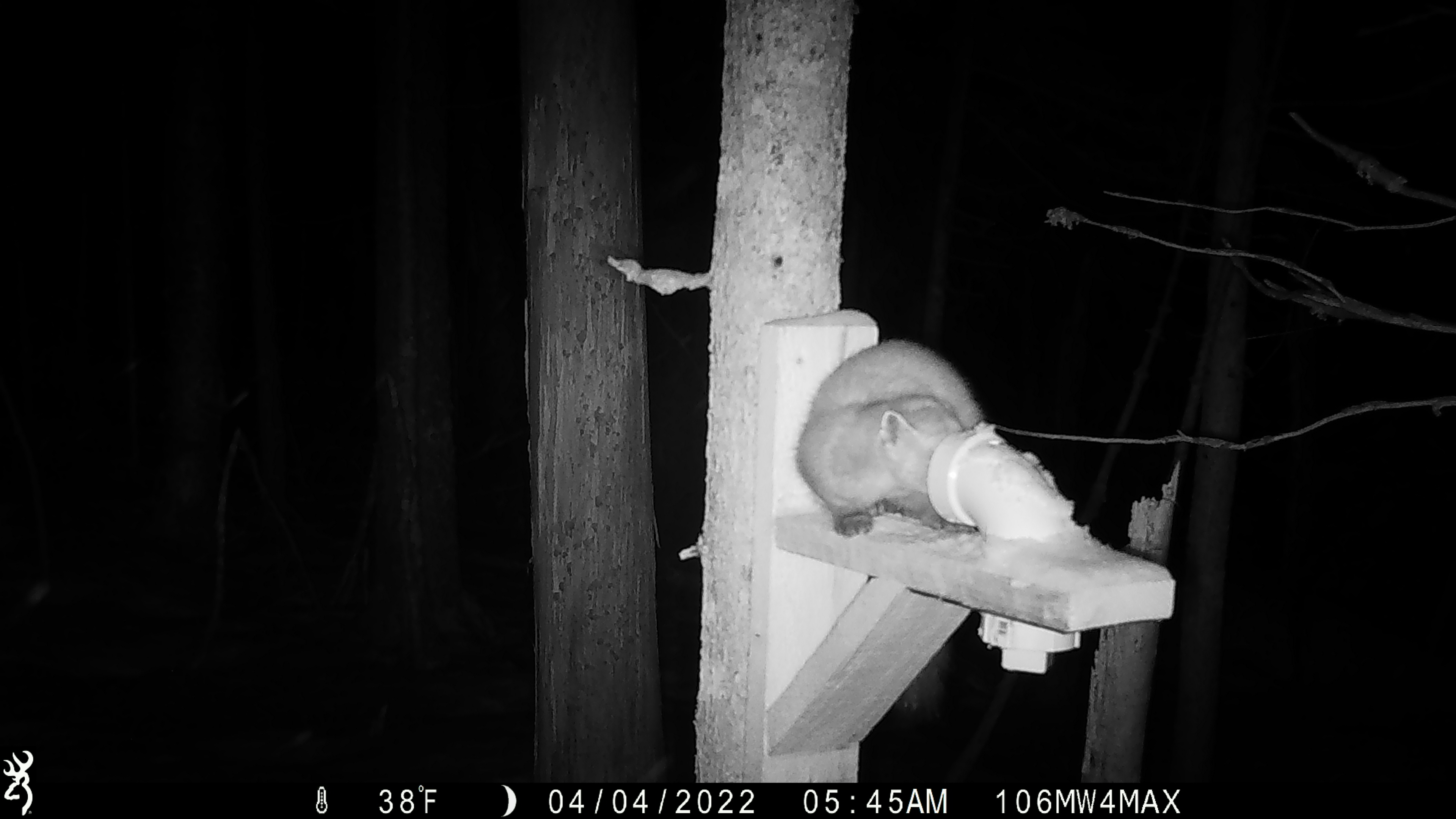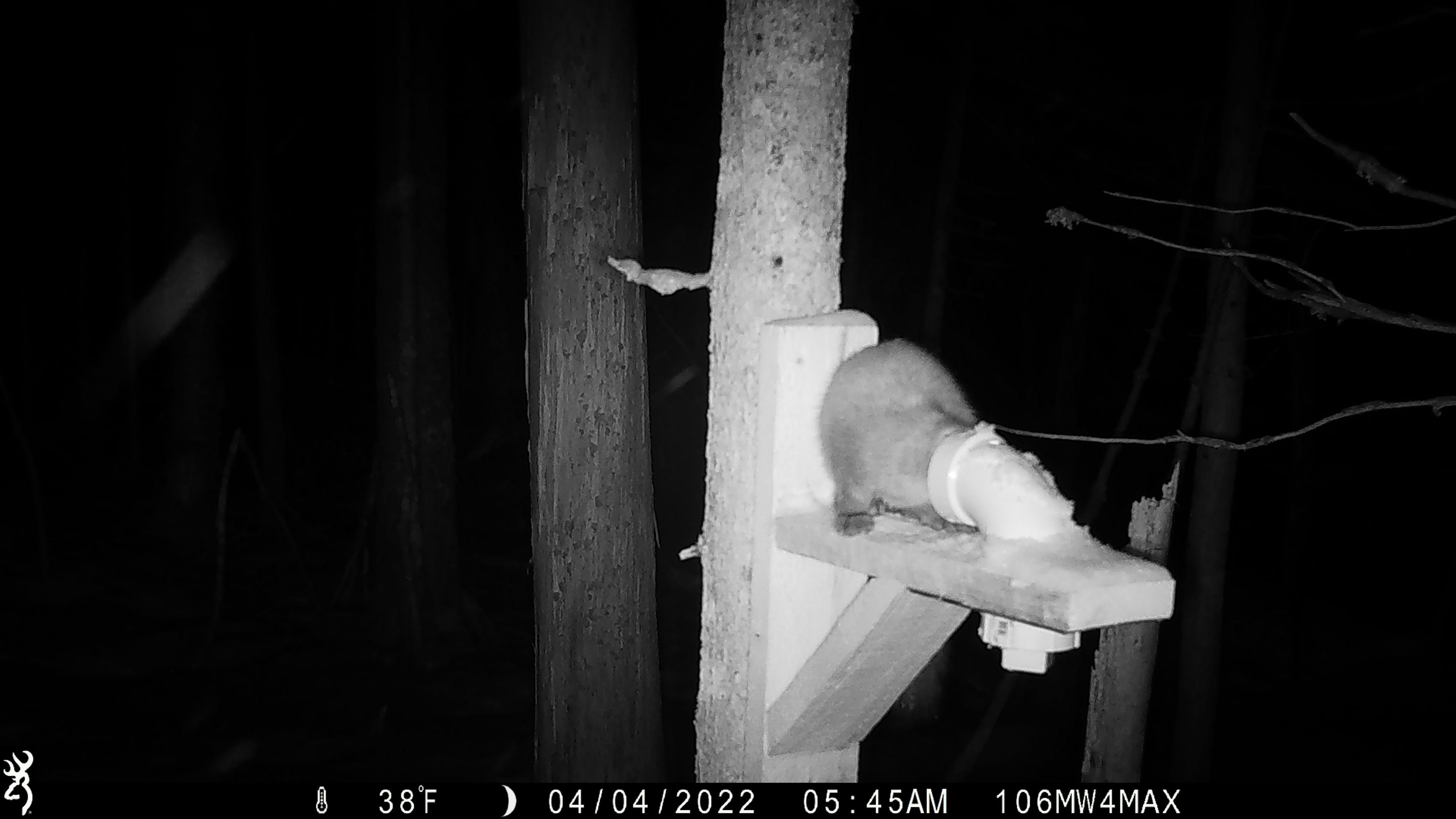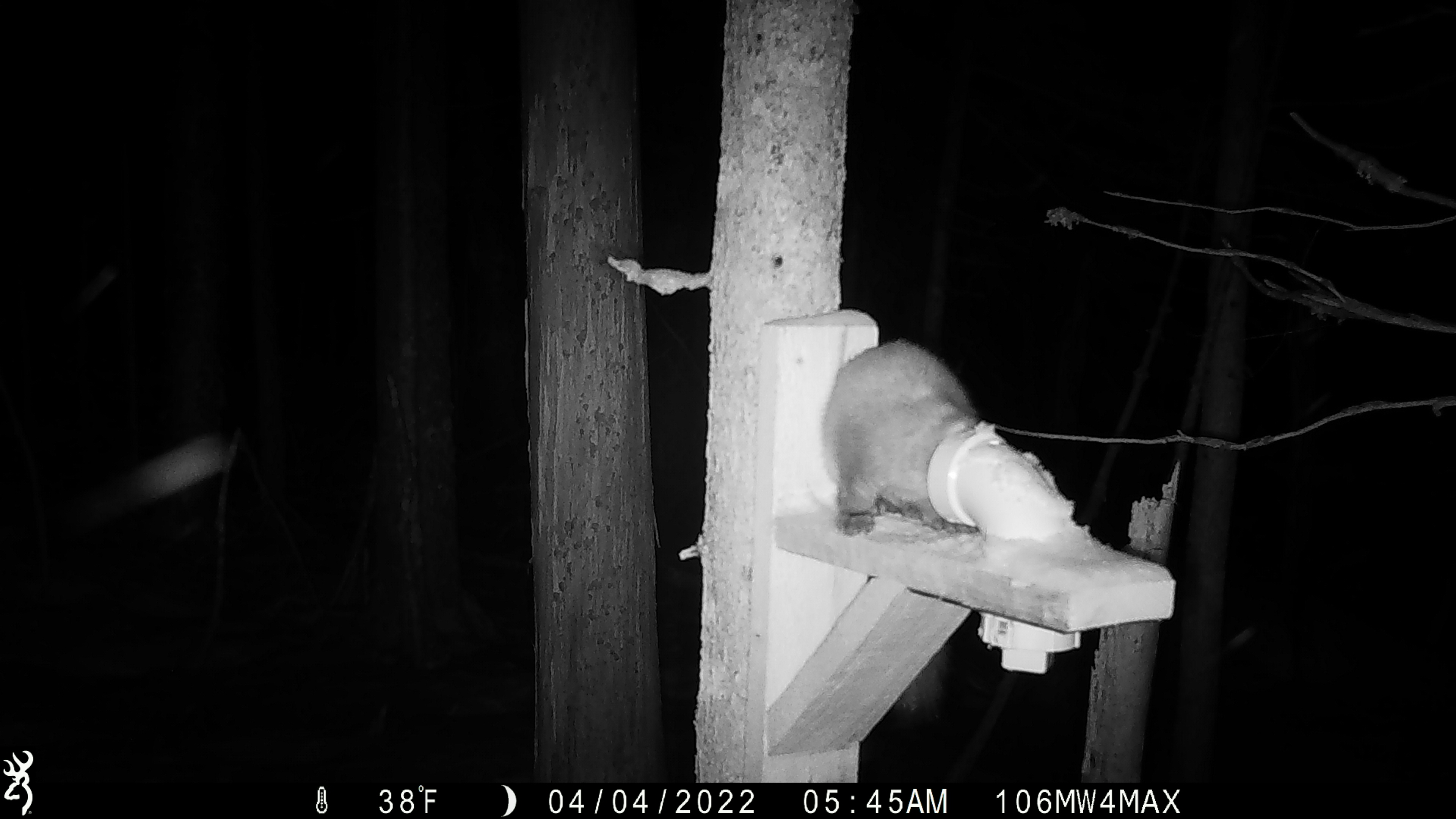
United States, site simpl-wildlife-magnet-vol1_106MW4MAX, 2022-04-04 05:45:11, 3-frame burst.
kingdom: Animalia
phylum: Chordata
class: Mammalia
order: Carnivora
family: Mustelidae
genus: Martes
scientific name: Martes americana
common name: american marten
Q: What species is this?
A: American marten (Martes americana).